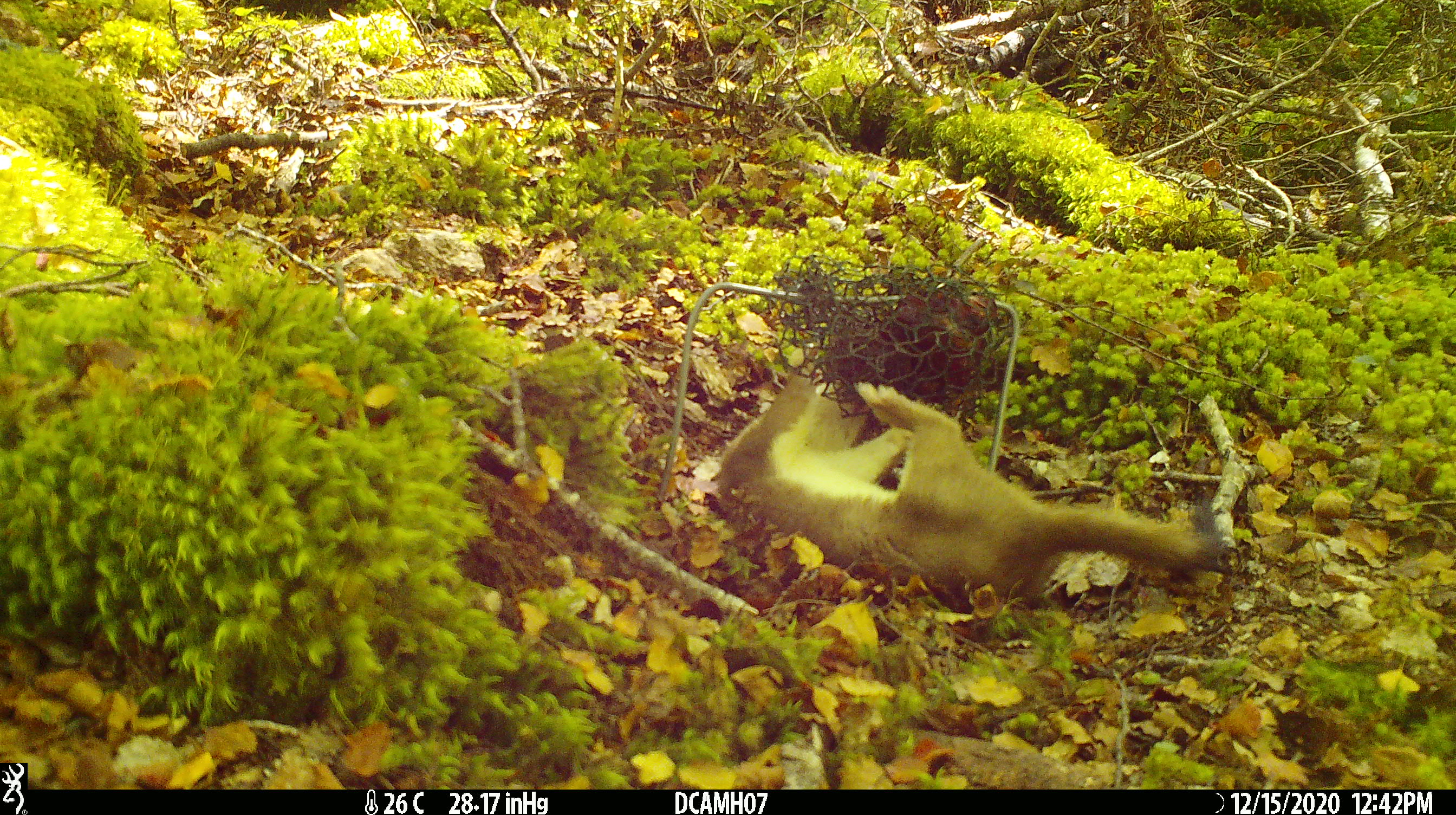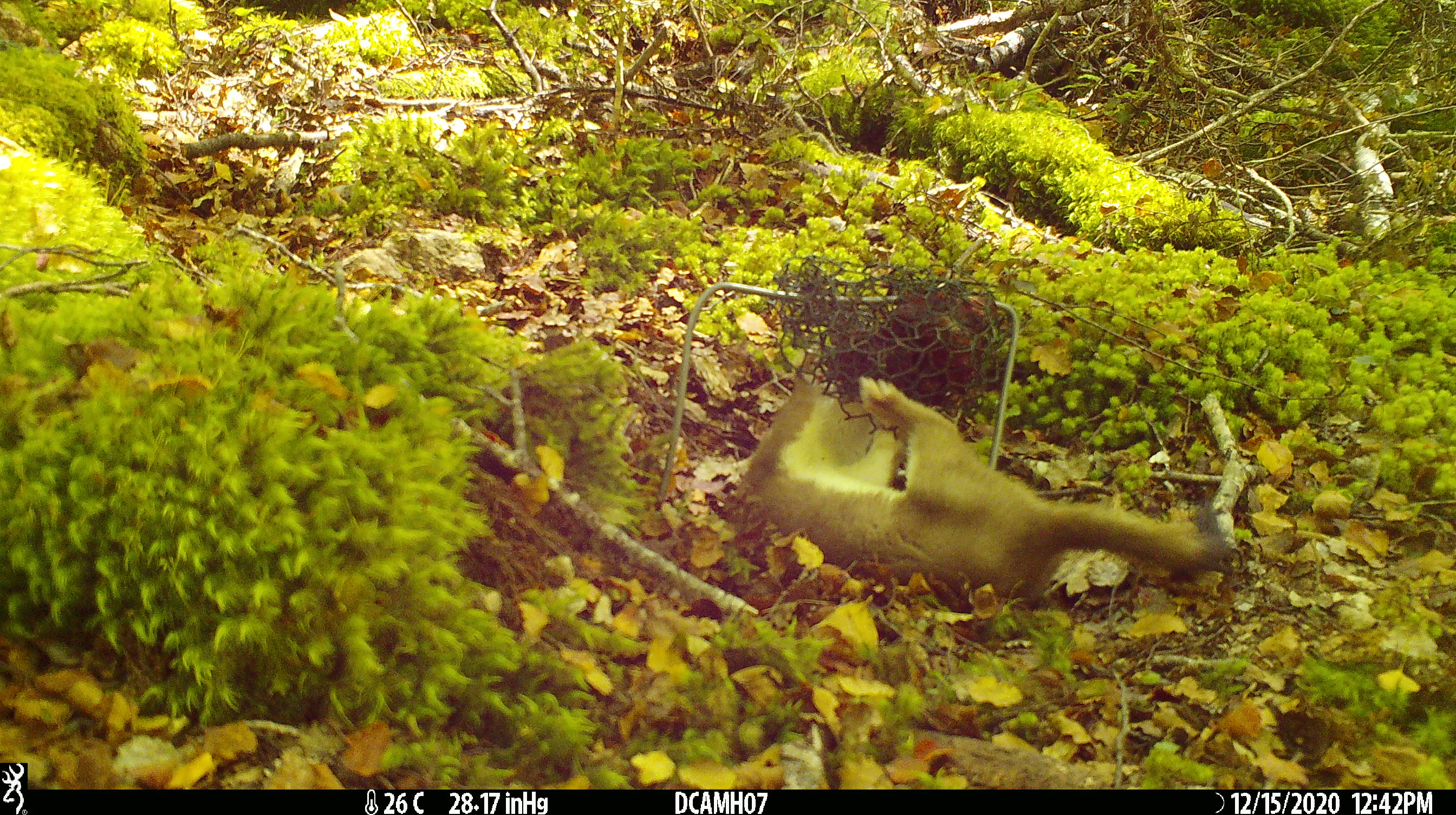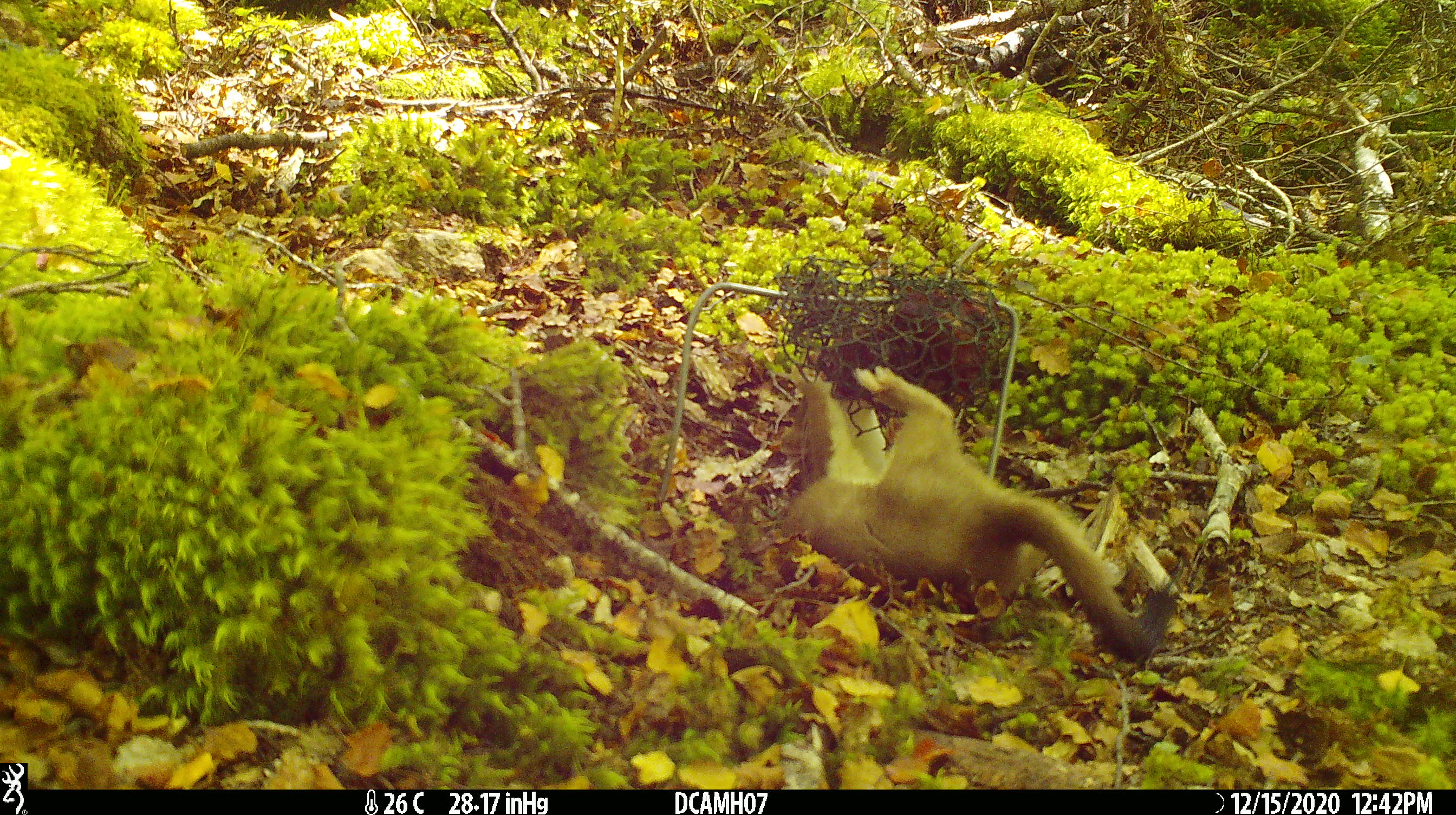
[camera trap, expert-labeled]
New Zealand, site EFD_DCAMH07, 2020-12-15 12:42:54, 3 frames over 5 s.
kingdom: Animalia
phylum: Chordata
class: Mammalia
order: Carnivora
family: Mustelidae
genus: Mustela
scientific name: Mustela erminea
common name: stoat